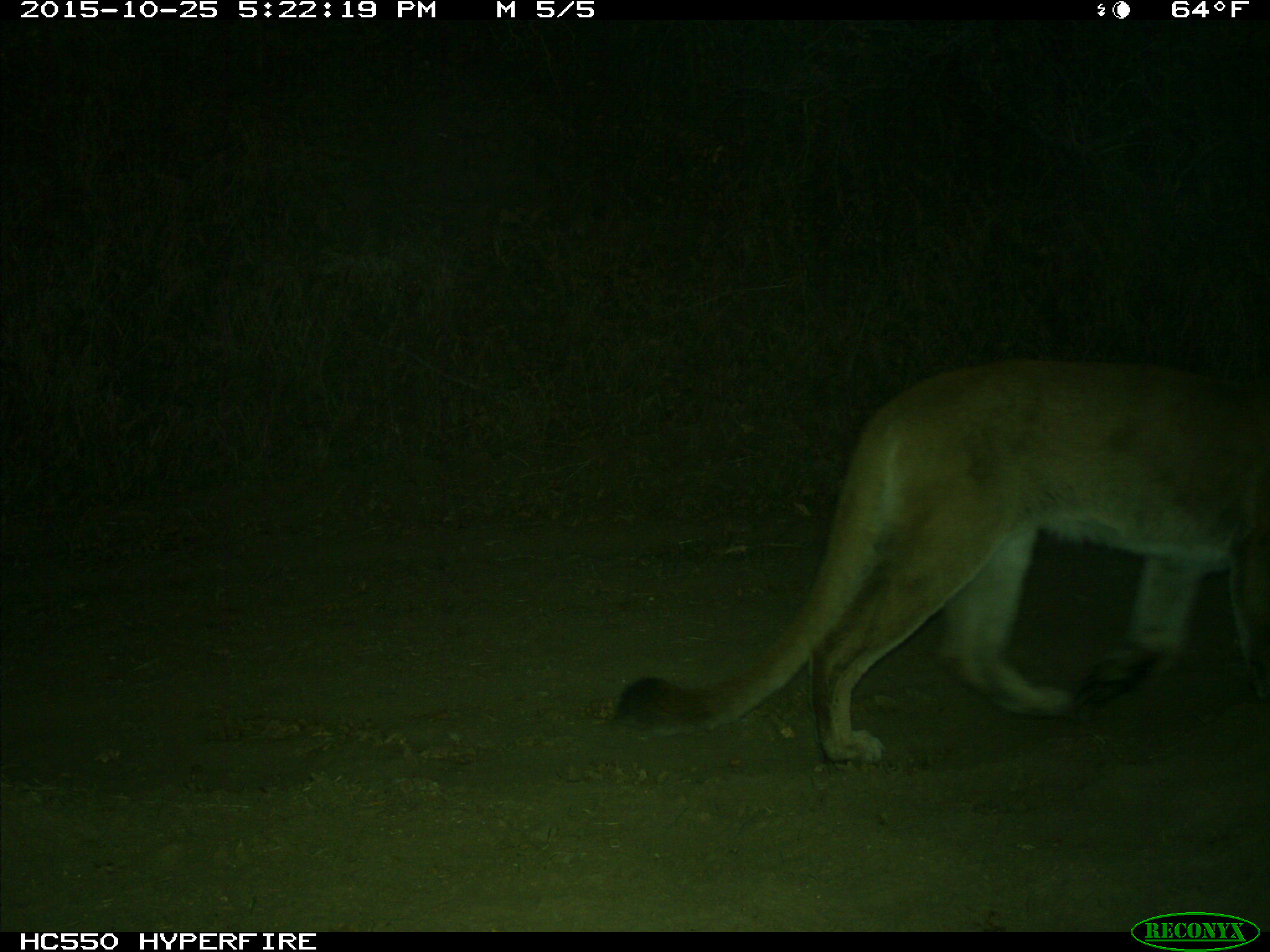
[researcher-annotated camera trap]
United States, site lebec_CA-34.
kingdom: Animalia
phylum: Chordata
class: Mammalia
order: Carnivora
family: Felidae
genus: Puma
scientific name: Puma concolor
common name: mountain lion